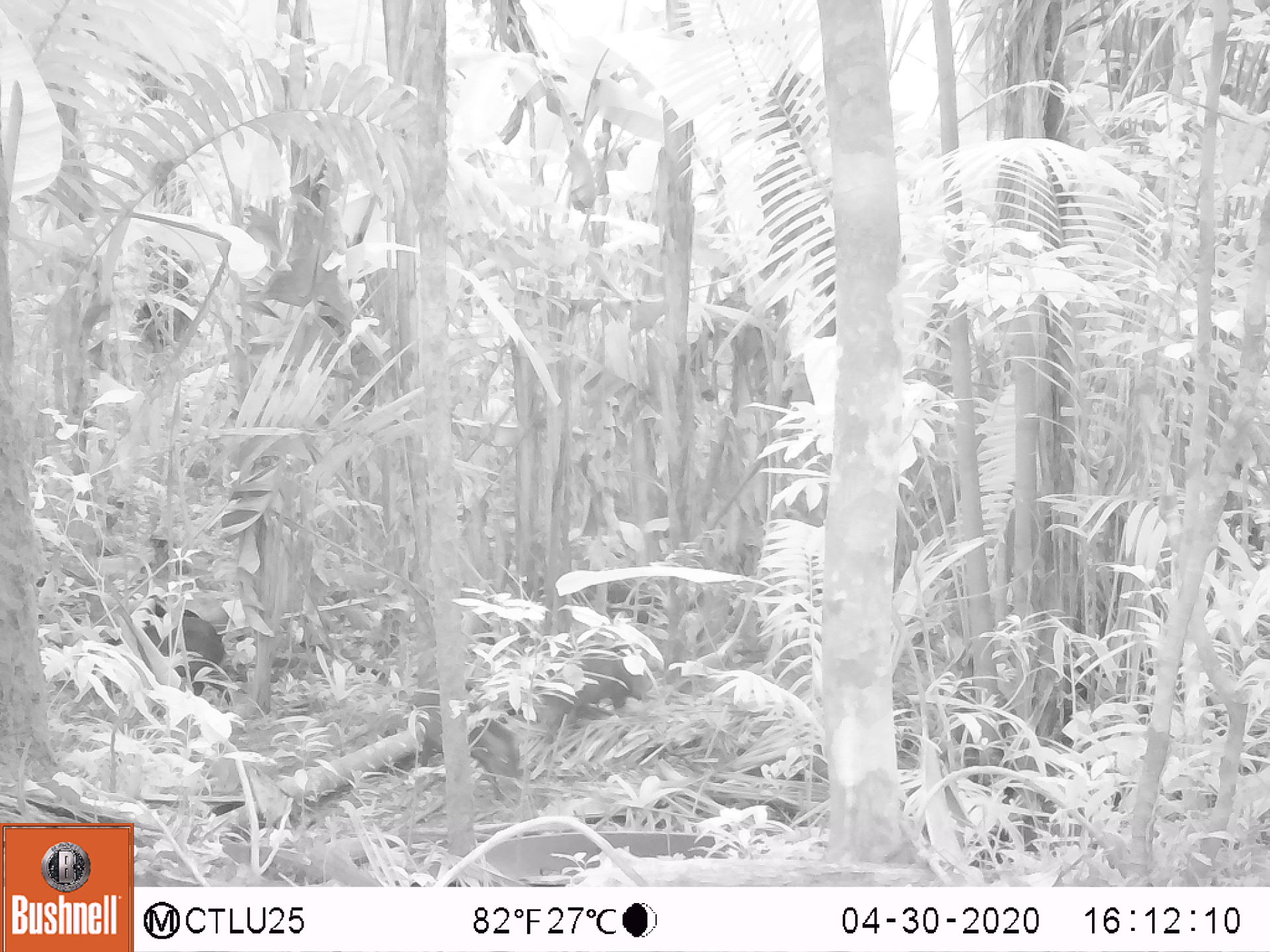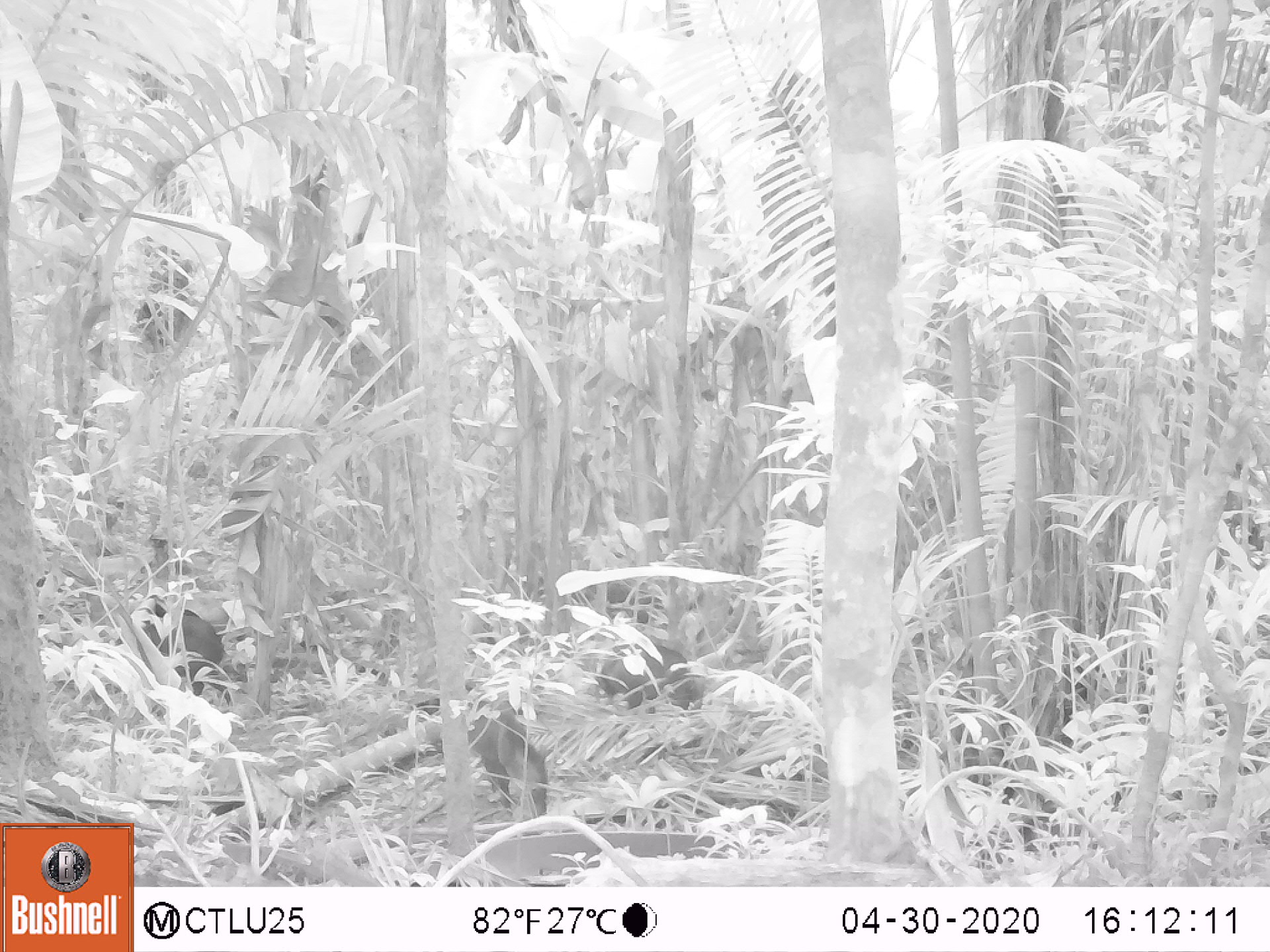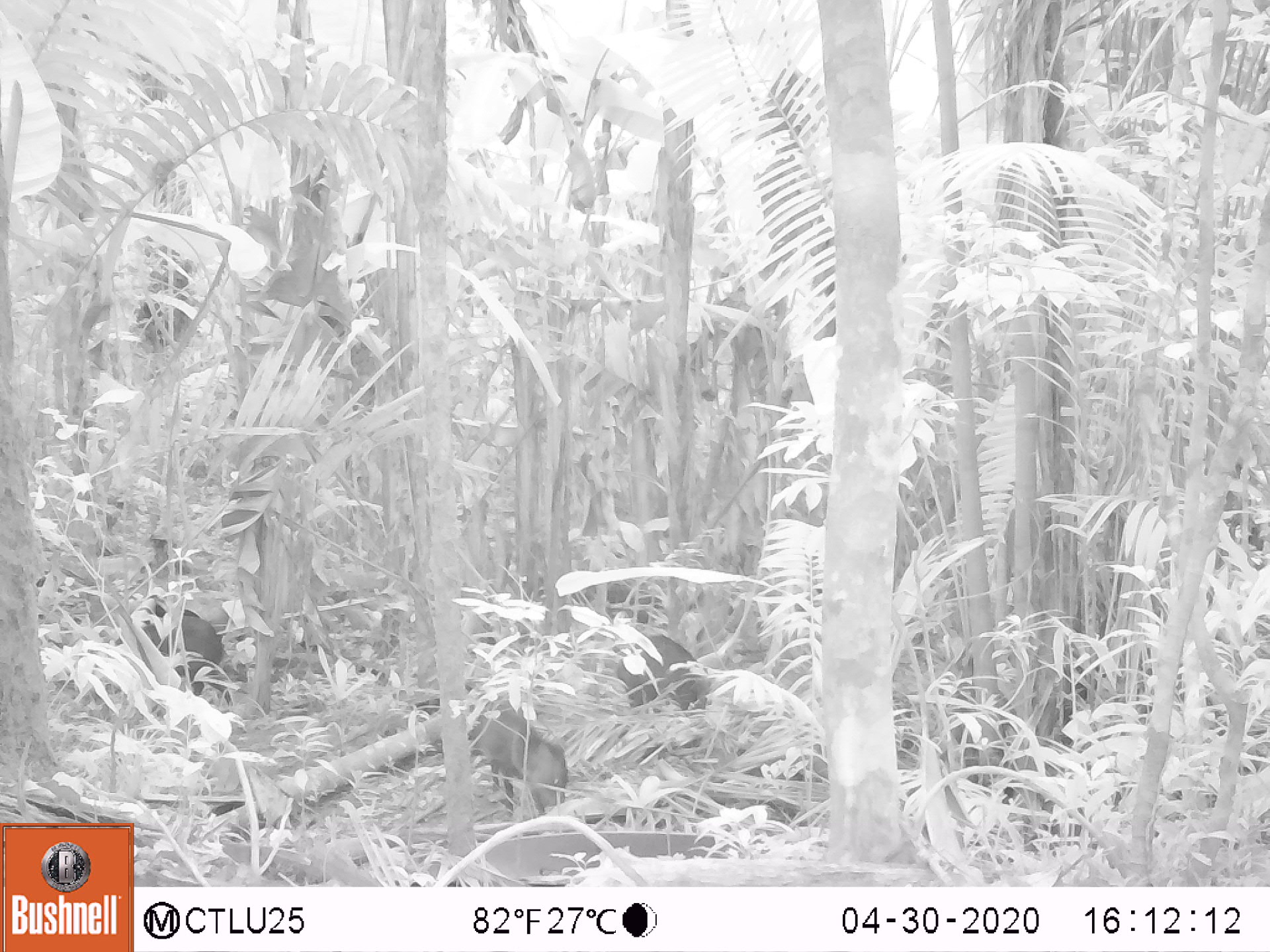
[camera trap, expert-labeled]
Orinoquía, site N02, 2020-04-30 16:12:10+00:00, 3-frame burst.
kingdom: Animalia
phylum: Chordata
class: Mammalia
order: Artiodactyla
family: Tayassuidae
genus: Pecari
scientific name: Pecari tajacu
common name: collared peccary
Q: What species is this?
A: Collared peccary (Pecari tajacu).